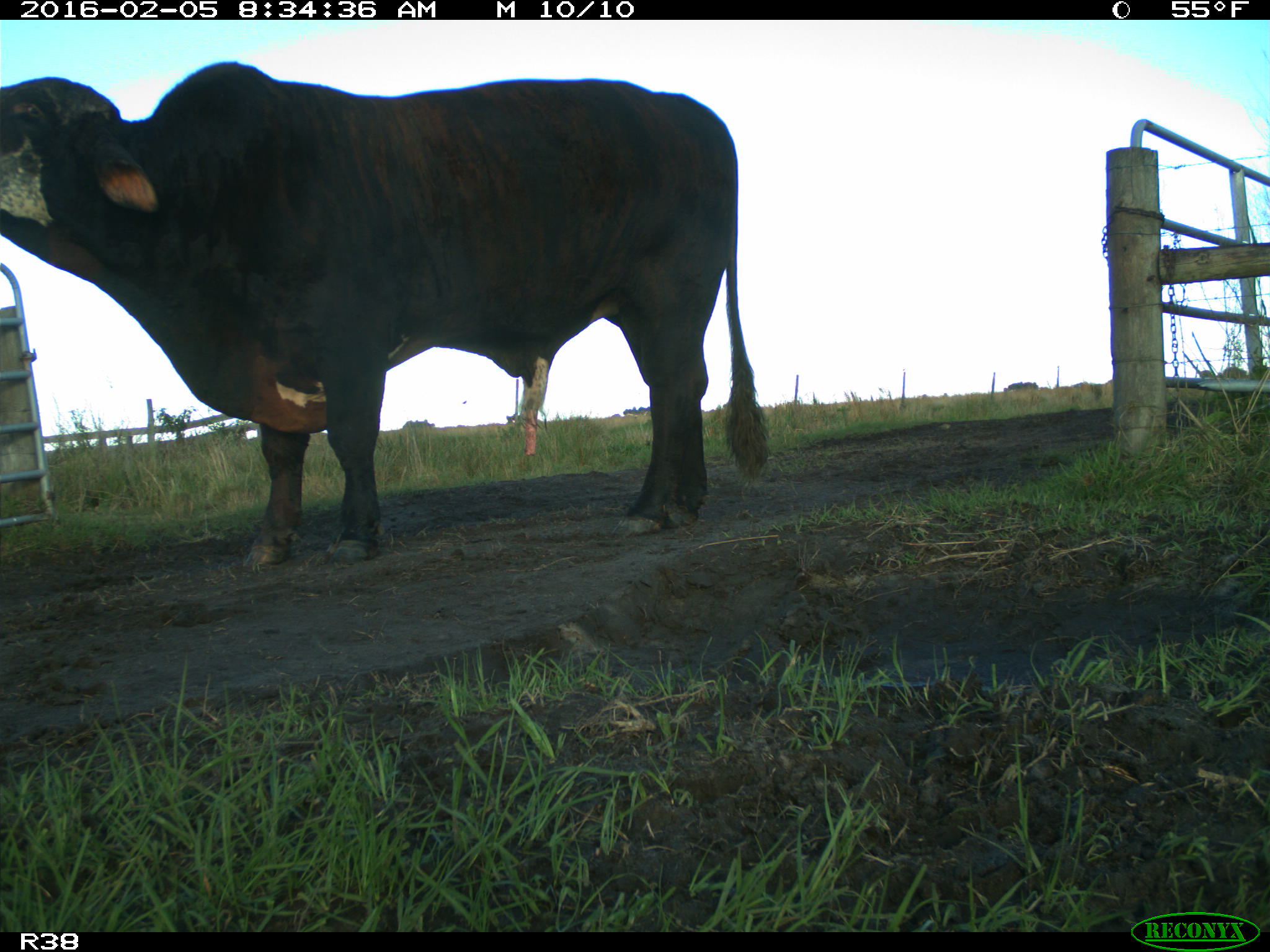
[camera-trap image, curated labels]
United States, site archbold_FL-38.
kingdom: Animalia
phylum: Chordata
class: Mammalia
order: Artiodactyla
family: Bovidae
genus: Bos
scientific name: Bos taurus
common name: domestic cow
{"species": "Bos taurus (domestic cow)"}